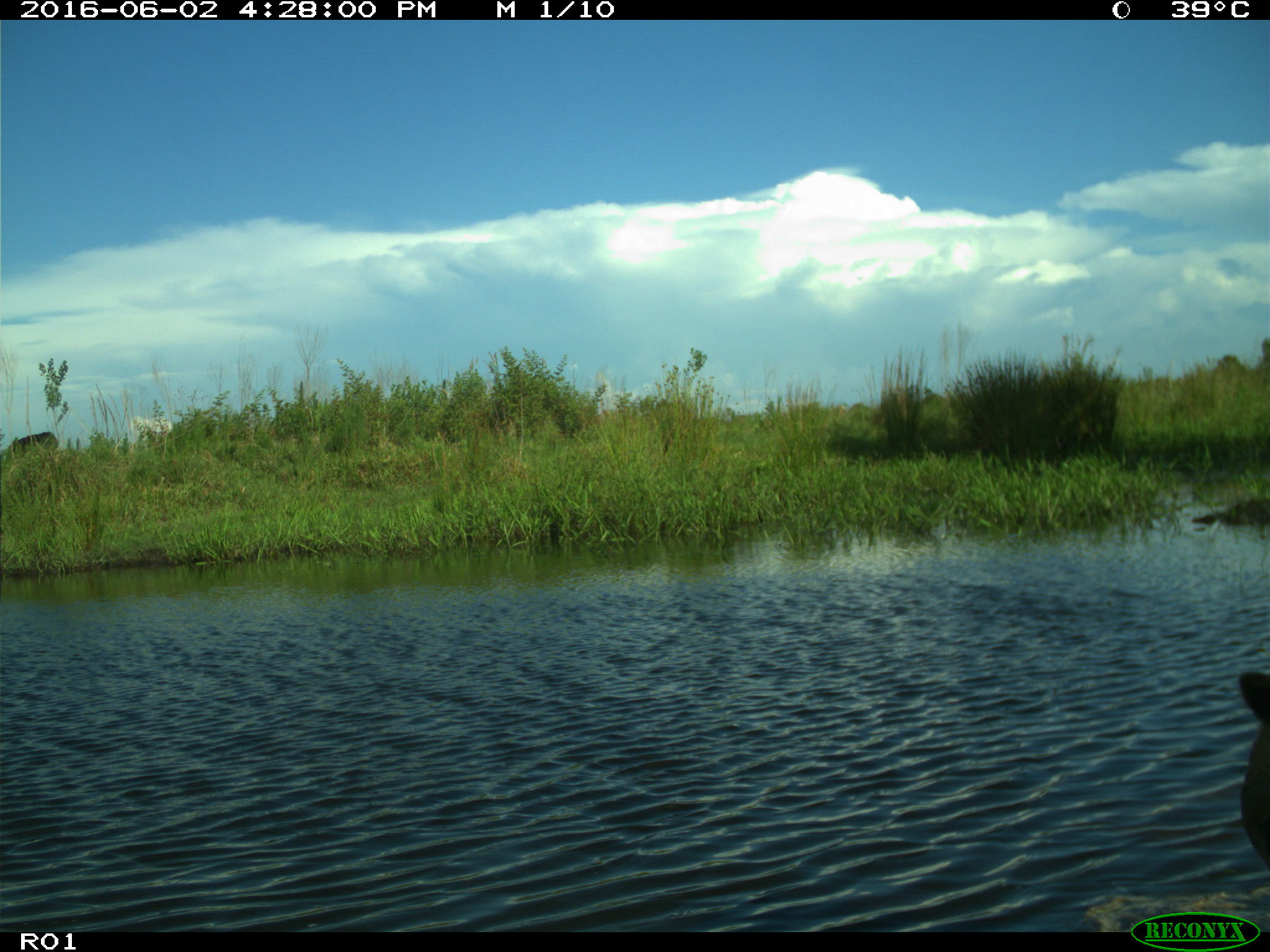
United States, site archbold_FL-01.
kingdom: Animalia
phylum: Chordata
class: Mammalia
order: Artiodactyla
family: Bovidae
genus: Bos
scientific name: Bos taurus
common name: domestic cow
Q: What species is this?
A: Bos taurus (domestic cow).